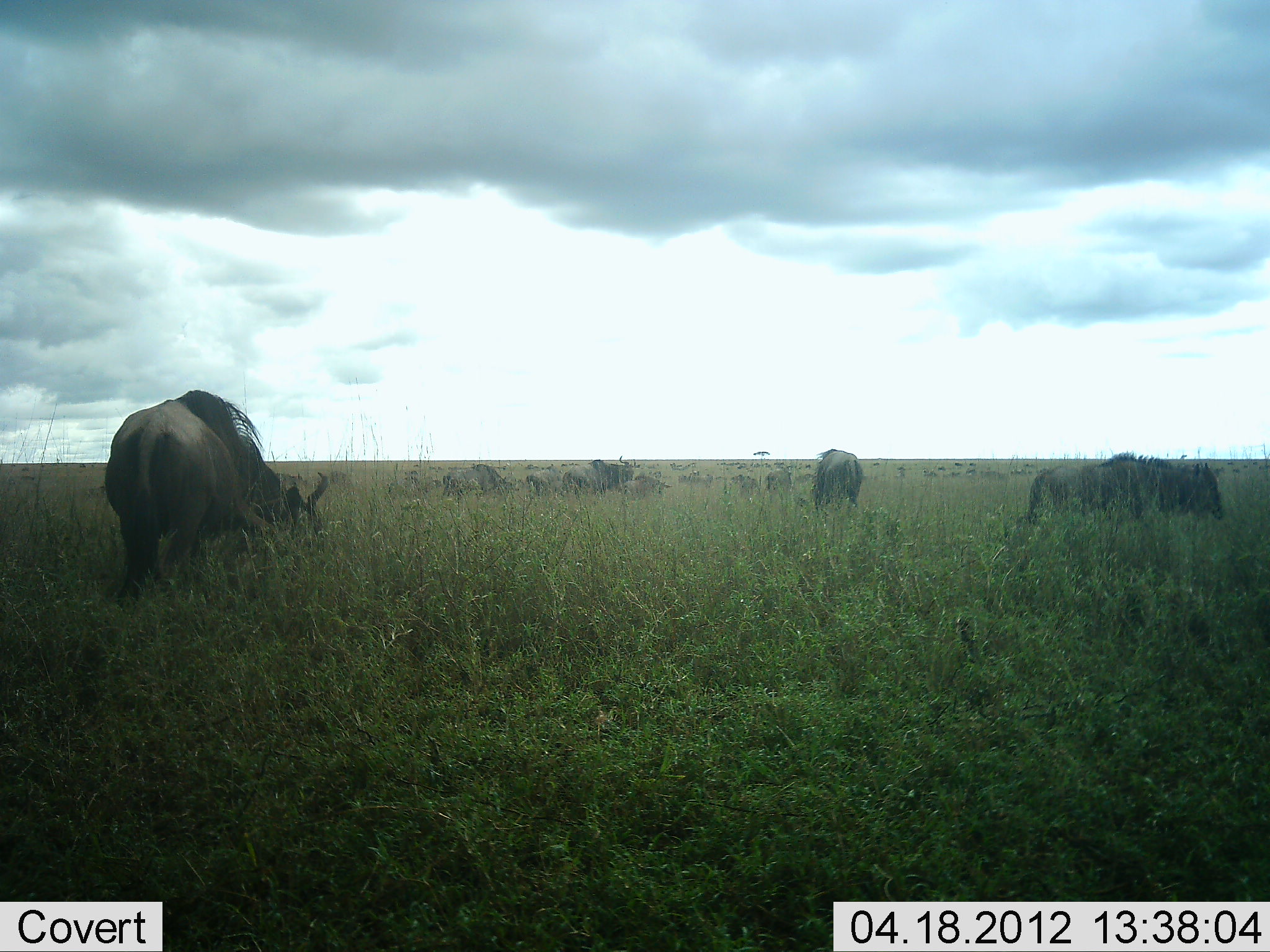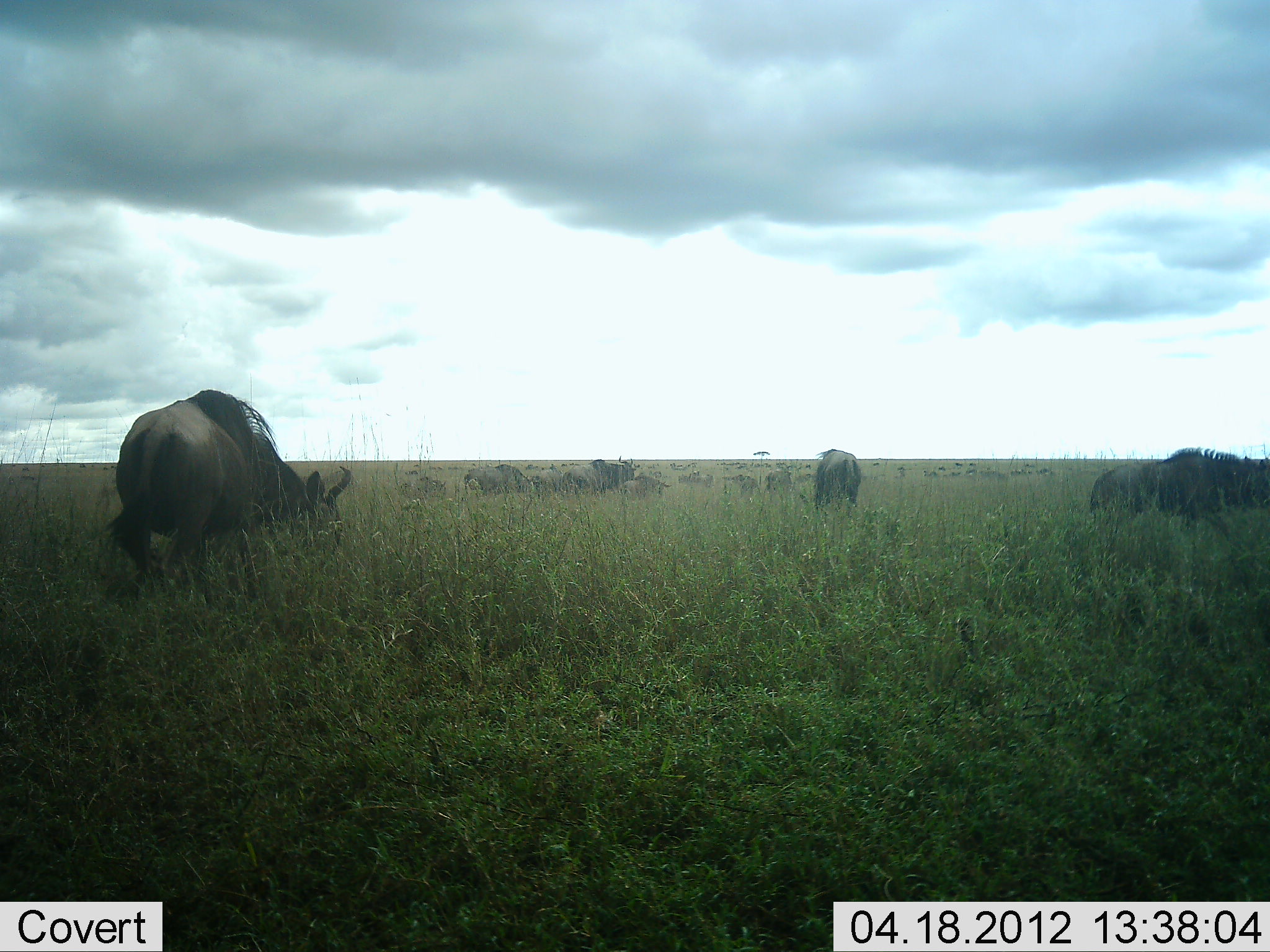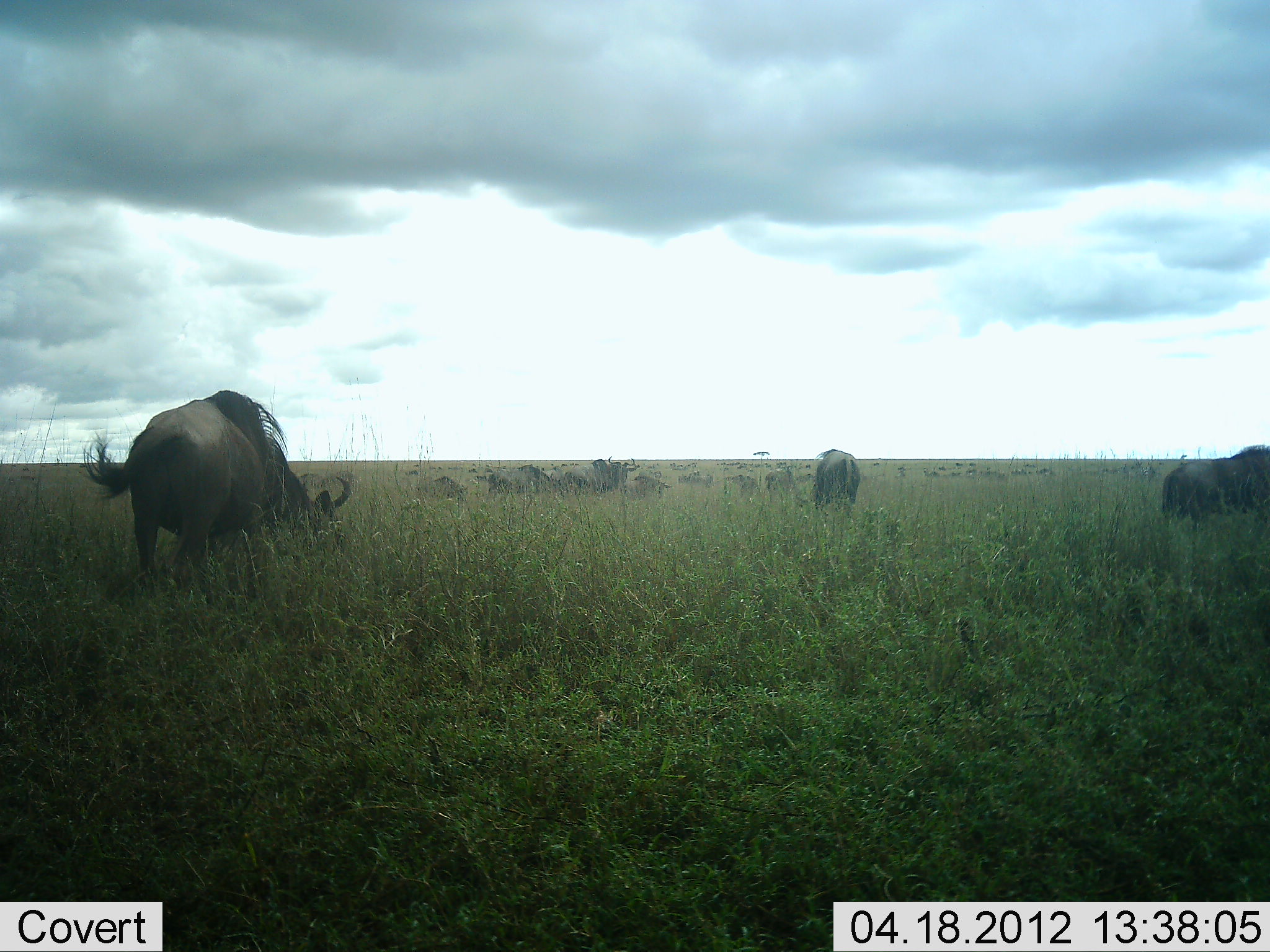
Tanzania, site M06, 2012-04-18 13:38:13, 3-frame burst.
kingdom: Animalia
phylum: Chordata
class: Mammalia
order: Artiodactyla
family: Bovidae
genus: Connochaetes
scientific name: Connochaetes taurinus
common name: blue wildebeest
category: wildebeest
Wildebeest (blue wildebeest) (Connochaetes taurinus), count 11-50. Behavior (volunteer vote fractions): standing 40%, resting 4%, moving 68%, interacting 4%. Young present (vote fraction): 4%. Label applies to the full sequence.